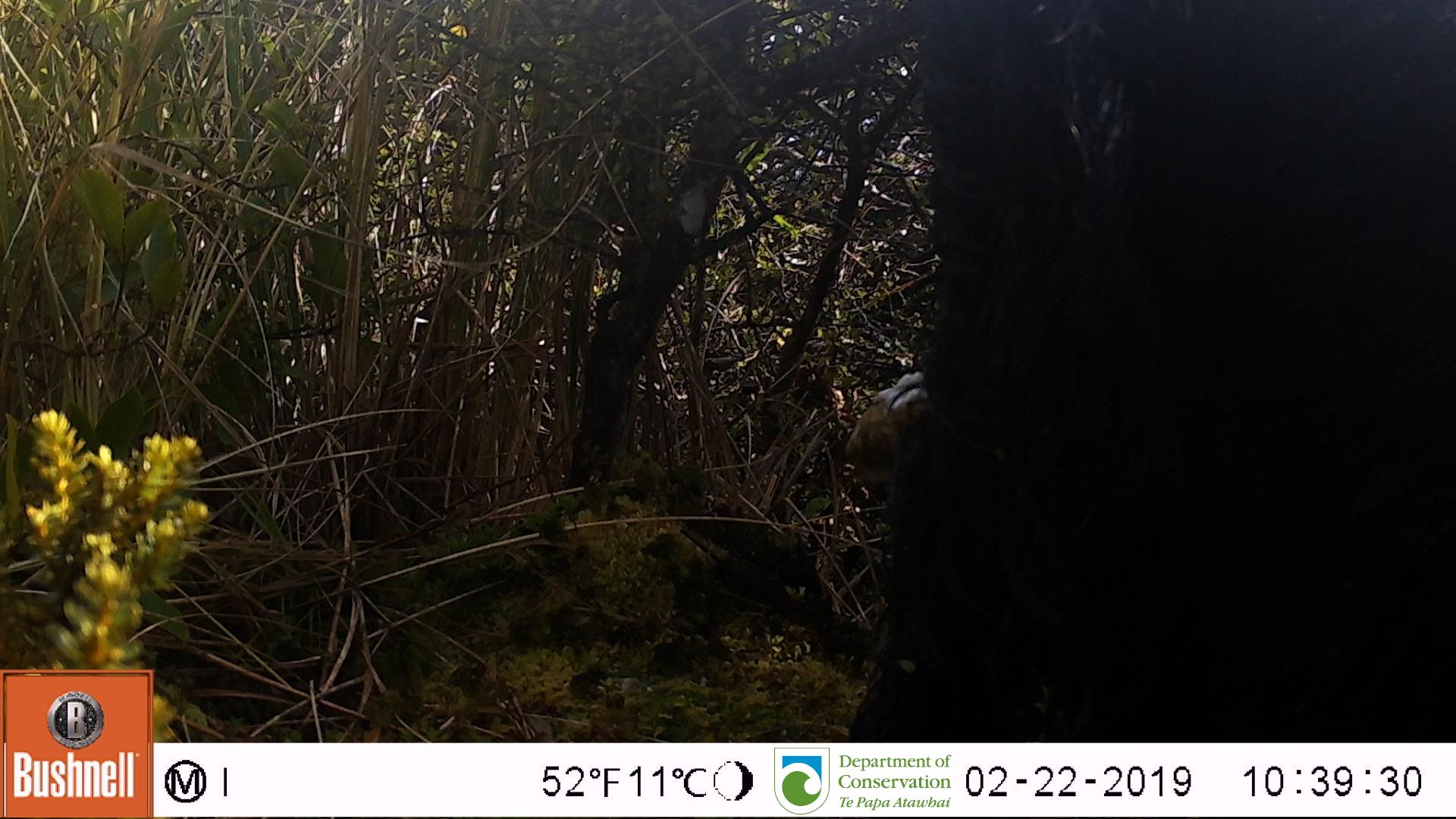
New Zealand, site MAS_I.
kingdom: Animalia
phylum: Chordata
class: Mammalia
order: Artiodactyla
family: Suidae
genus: Sus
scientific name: Sus scrofa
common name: pig